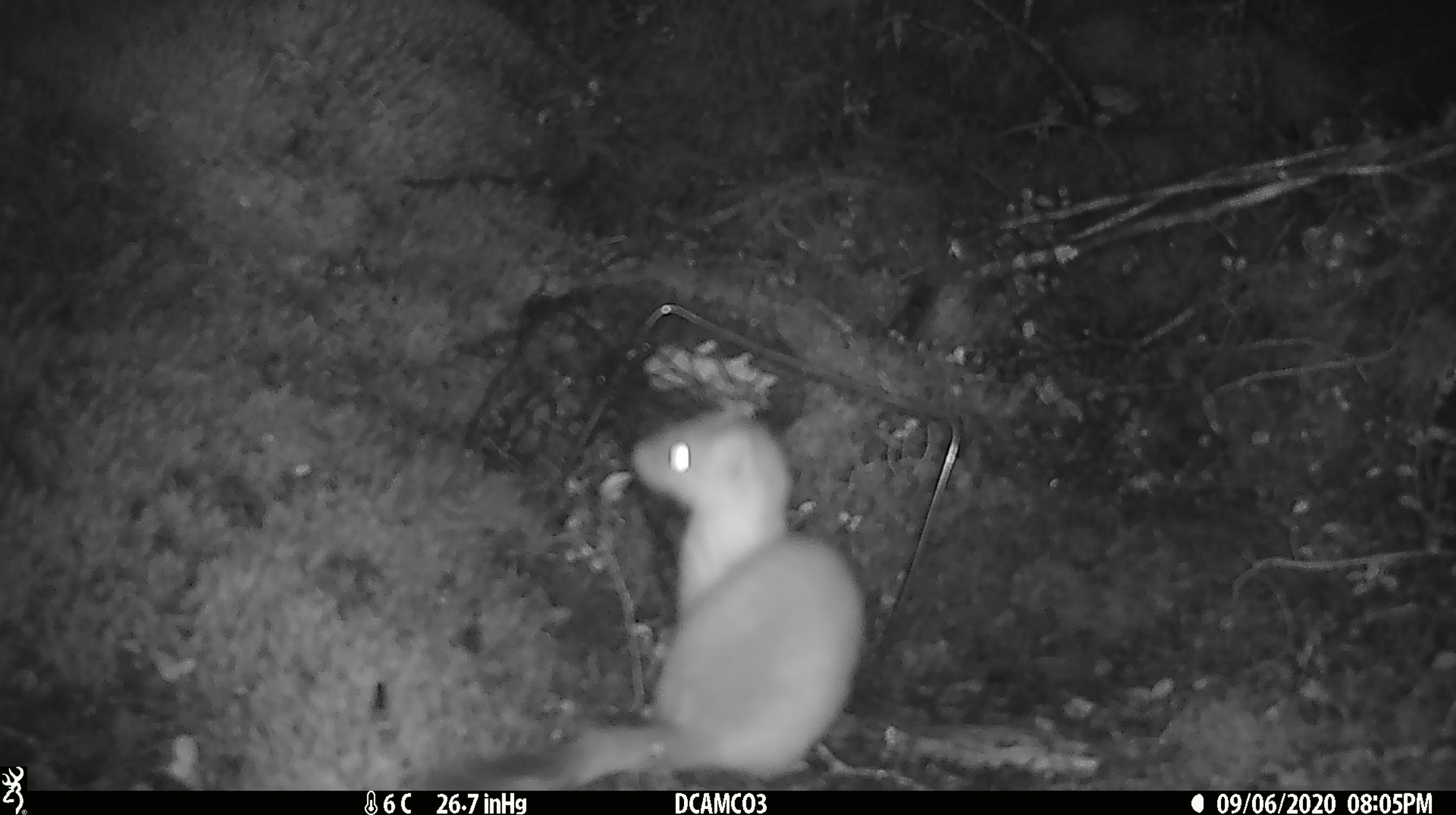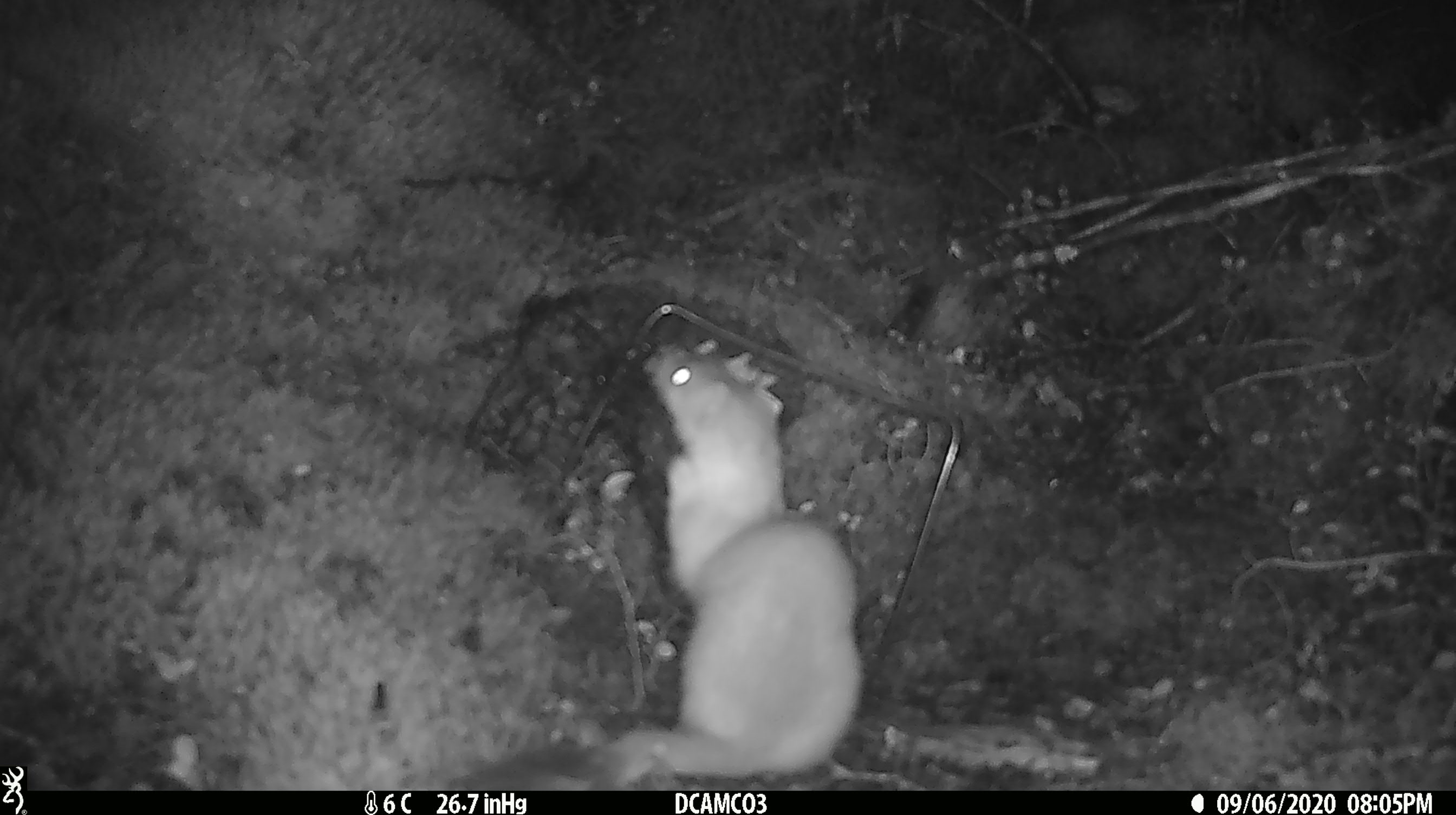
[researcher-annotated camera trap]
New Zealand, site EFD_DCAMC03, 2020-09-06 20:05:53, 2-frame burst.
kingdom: Animalia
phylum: Chordata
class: Mammalia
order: Carnivora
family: Mustelidae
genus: Mustela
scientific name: Mustela erminea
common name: stoat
Stoat (Mustela erminea).